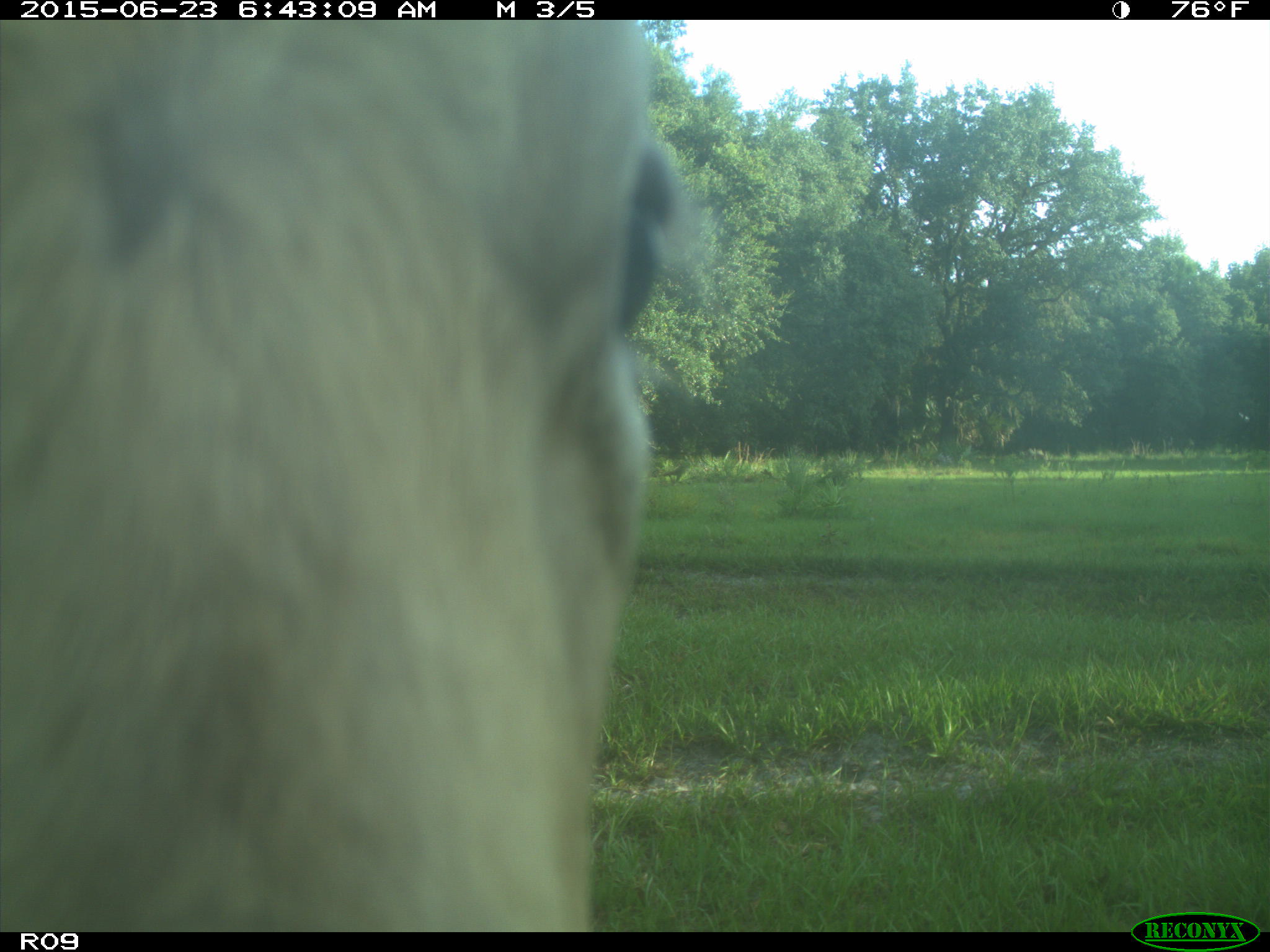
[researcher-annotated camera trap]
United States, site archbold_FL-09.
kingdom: Animalia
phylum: Chordata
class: Mammalia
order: Artiodactyla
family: Bovidae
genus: Bos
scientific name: Bos taurus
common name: domestic cow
Bos taurus (domestic cow).